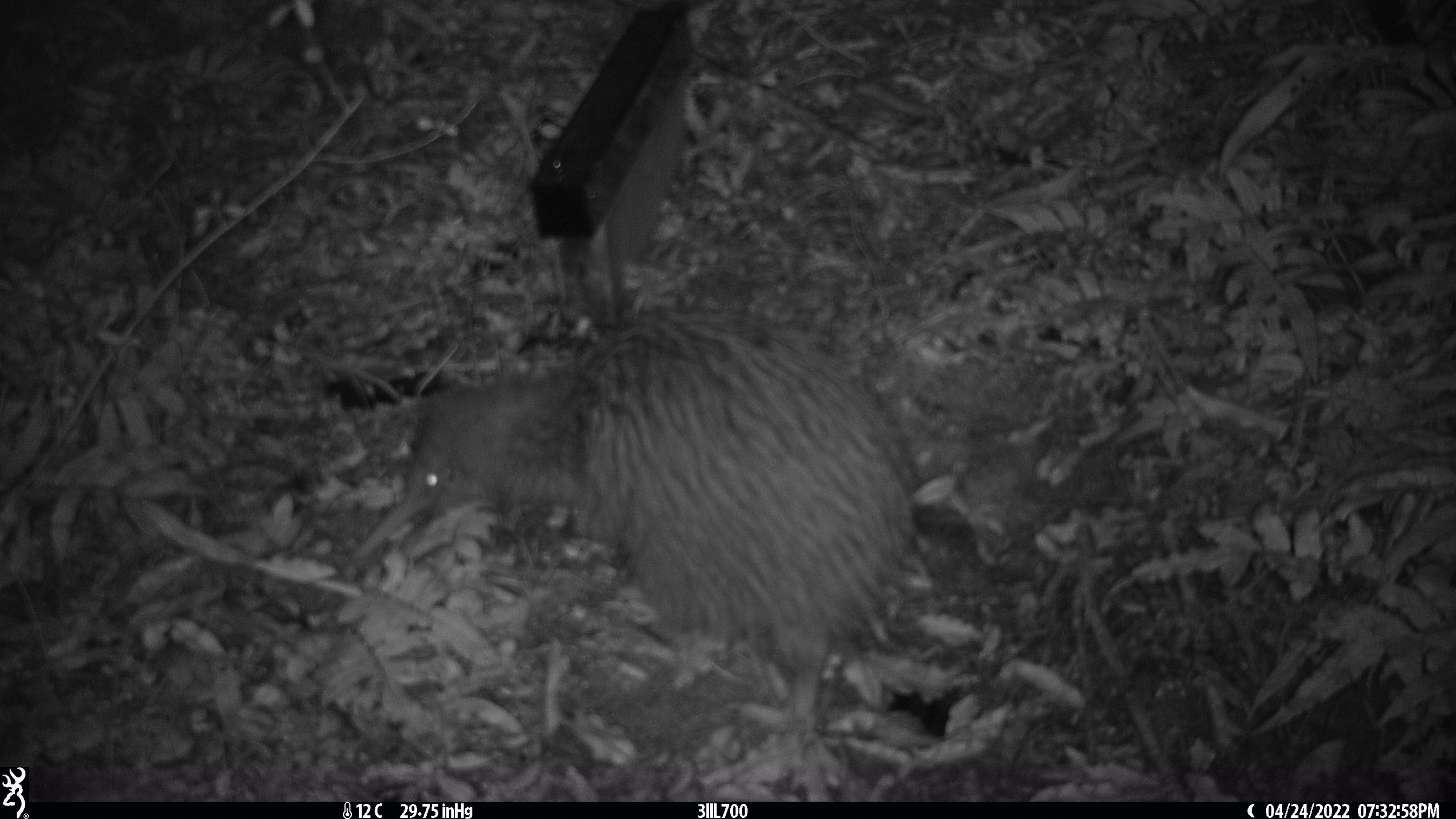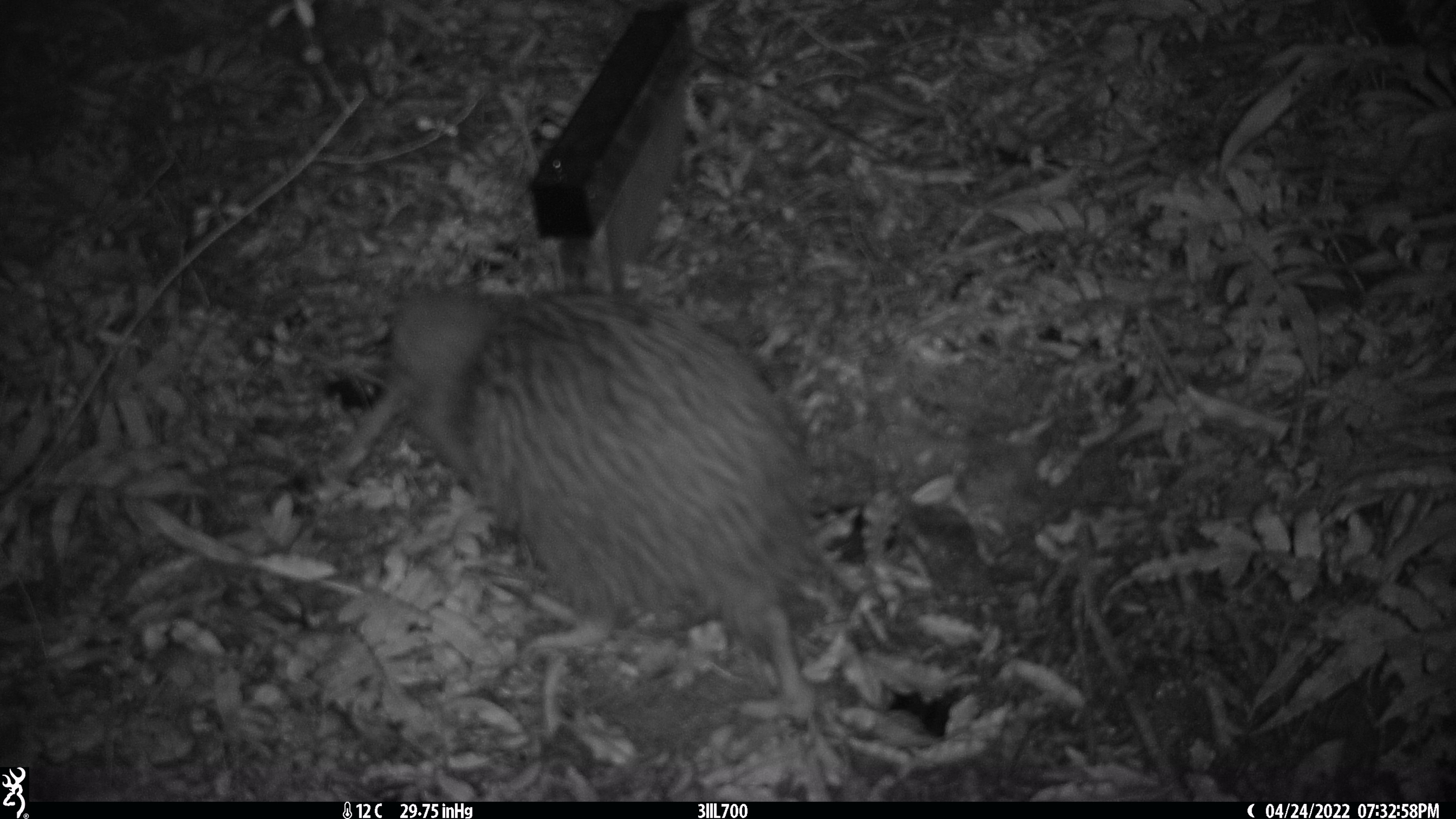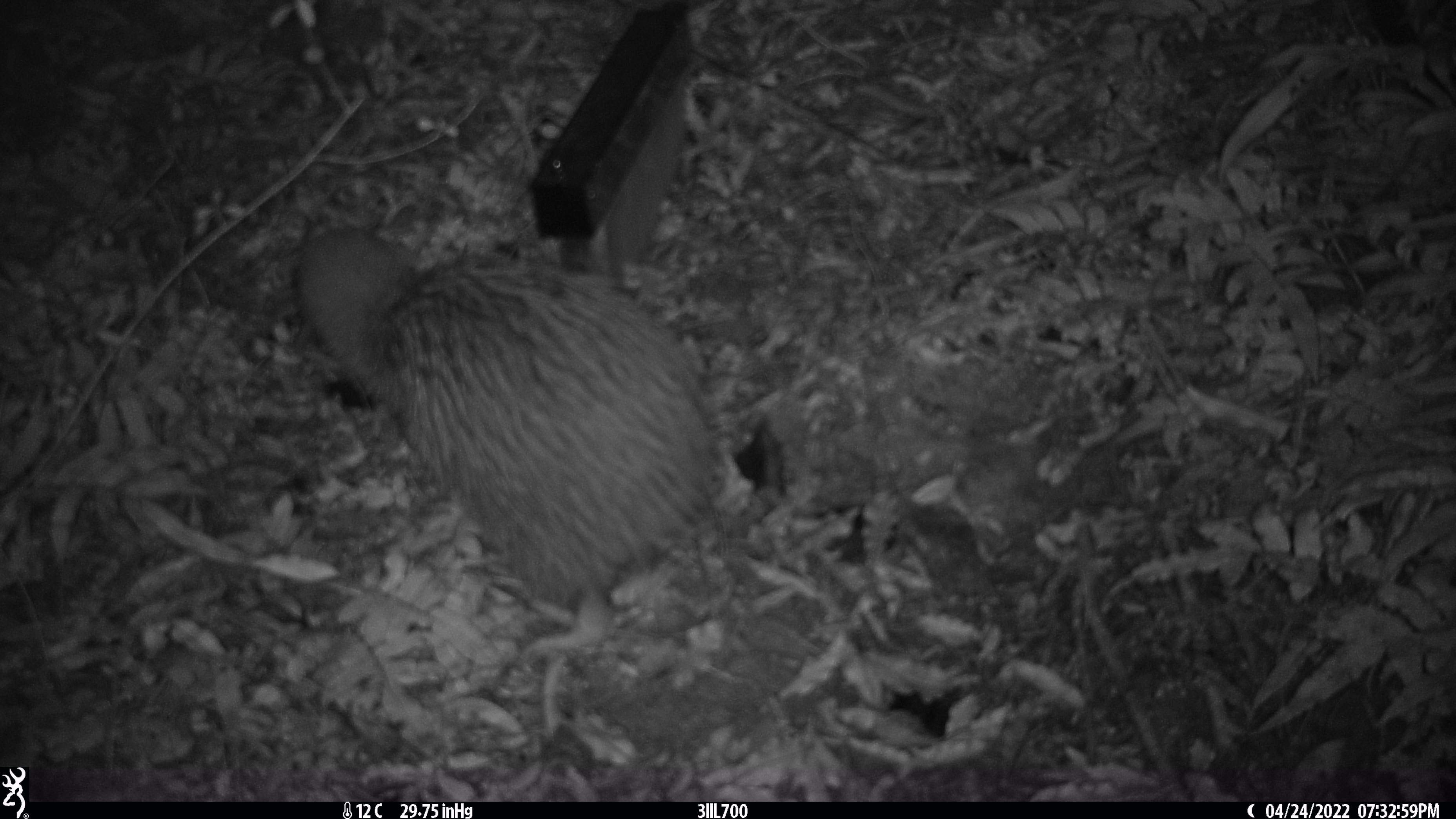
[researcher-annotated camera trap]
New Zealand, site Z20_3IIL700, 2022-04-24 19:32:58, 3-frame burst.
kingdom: Animalia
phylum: Chordata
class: Aves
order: Apterygiformes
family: Apterygidae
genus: Apteryx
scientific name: Apteryx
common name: kiwi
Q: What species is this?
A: Kiwi (Apteryx).